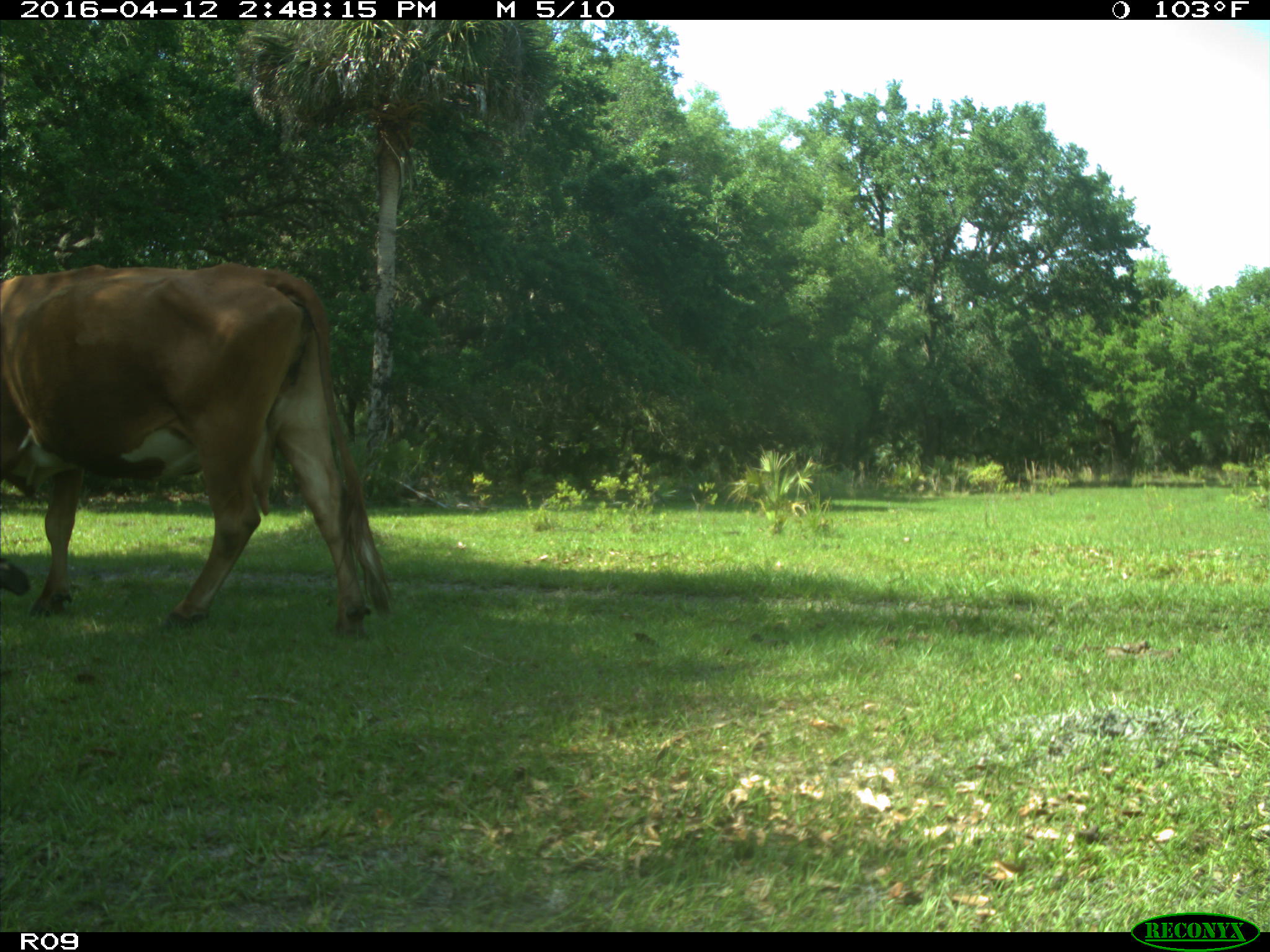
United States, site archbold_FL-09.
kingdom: Animalia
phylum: Chordata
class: Mammalia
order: Artiodactyla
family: Bovidae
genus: Bos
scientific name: Bos taurus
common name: domestic cow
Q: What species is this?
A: Bos taurus (domestic cow).